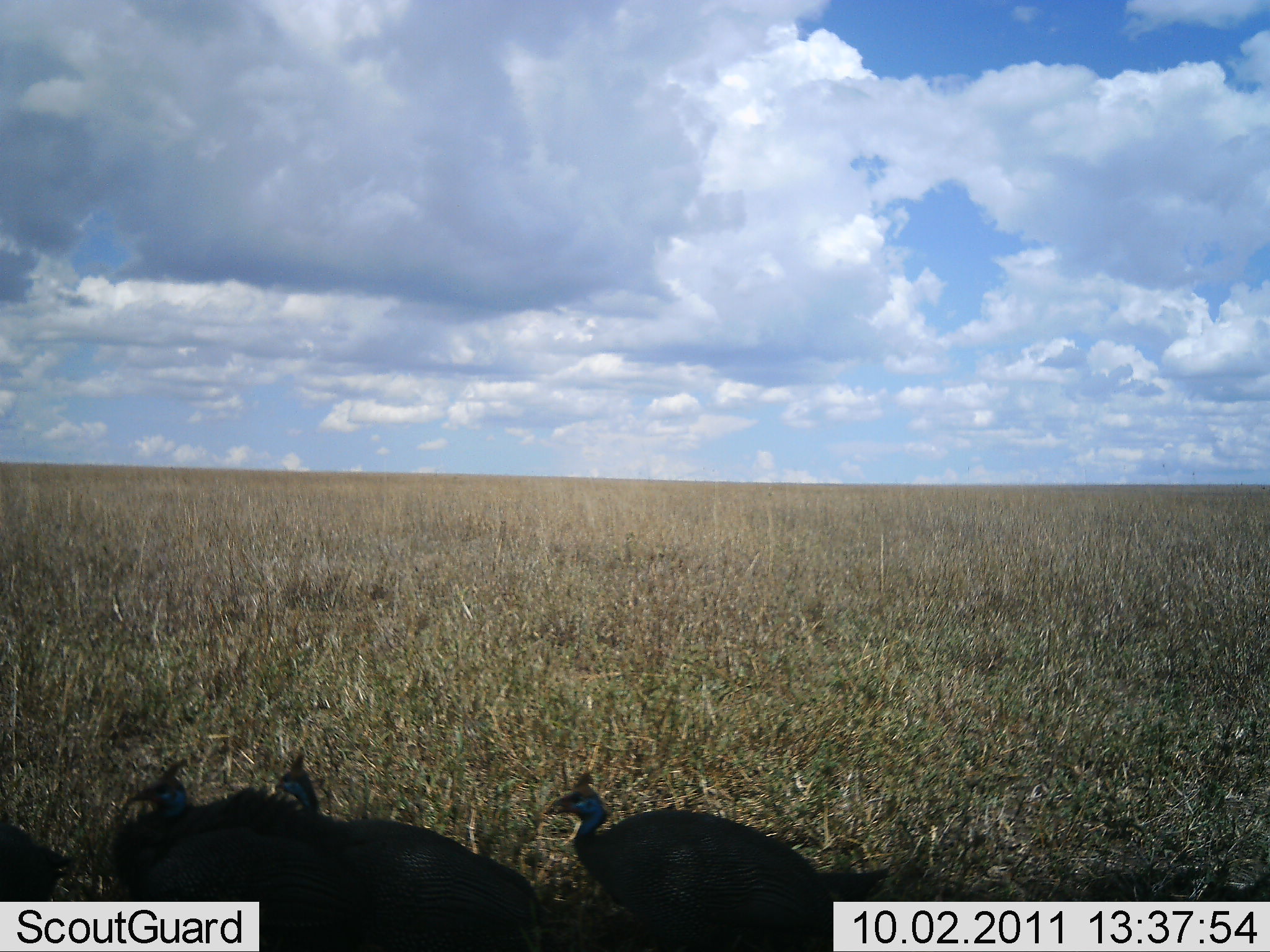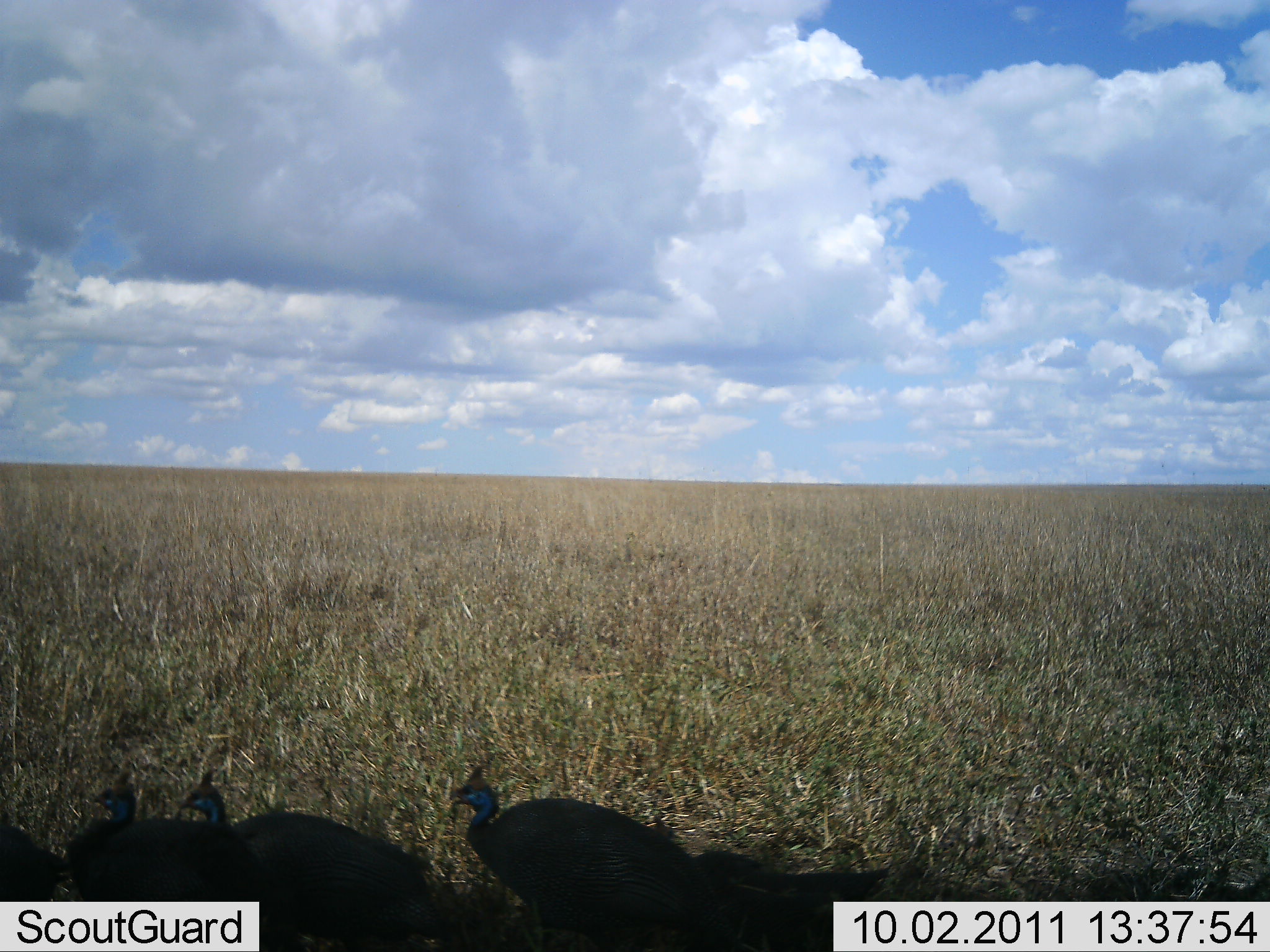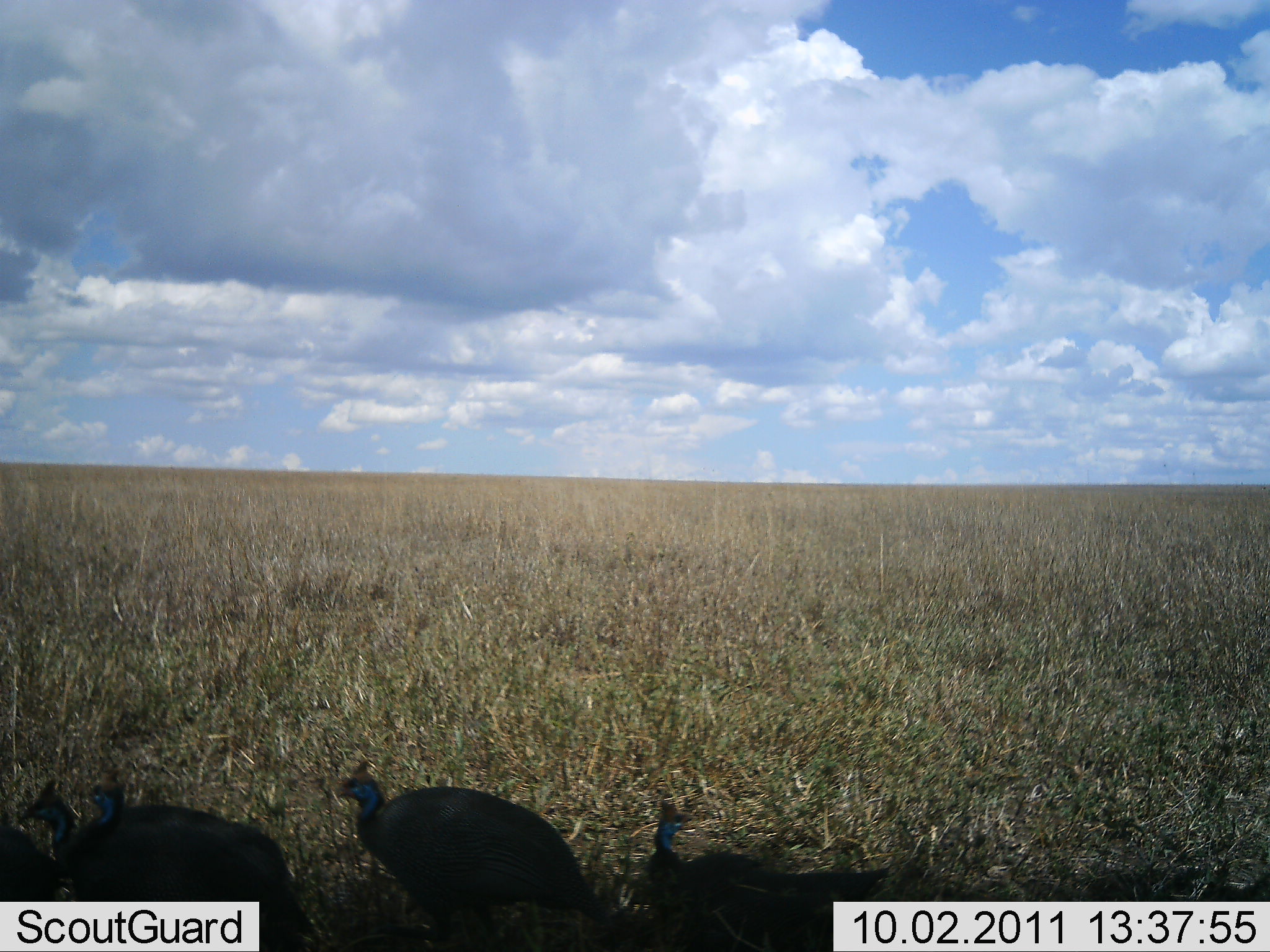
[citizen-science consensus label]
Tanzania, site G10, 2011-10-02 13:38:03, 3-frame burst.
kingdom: Animalia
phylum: Chordata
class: Aves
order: Galliformes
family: Numididae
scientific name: Numididae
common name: guinea fowl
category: guineafowl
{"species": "guineafowl (guinea fowl) (Numididae)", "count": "4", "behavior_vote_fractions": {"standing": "33%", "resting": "8%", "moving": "67%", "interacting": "0%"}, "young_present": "0%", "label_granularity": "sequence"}